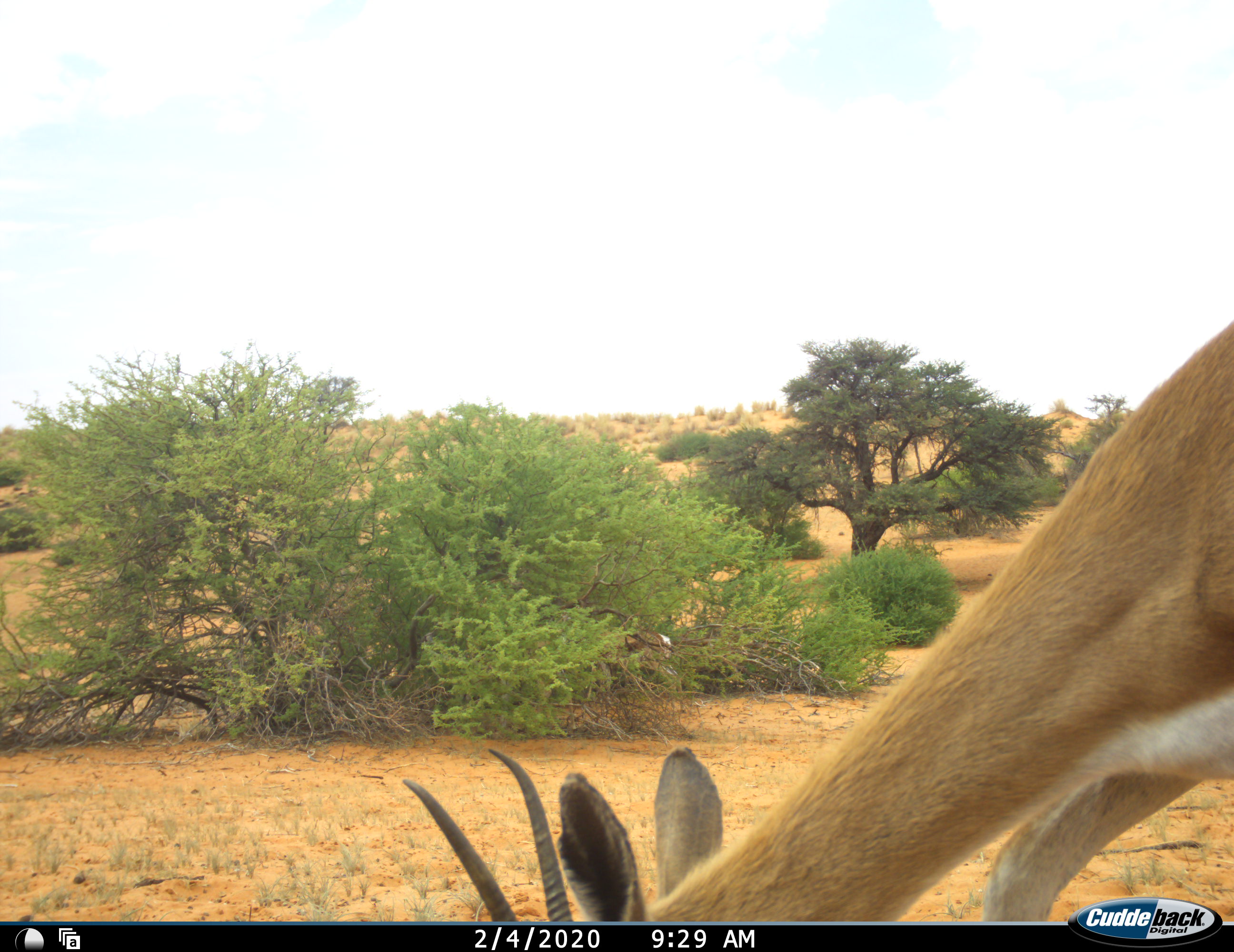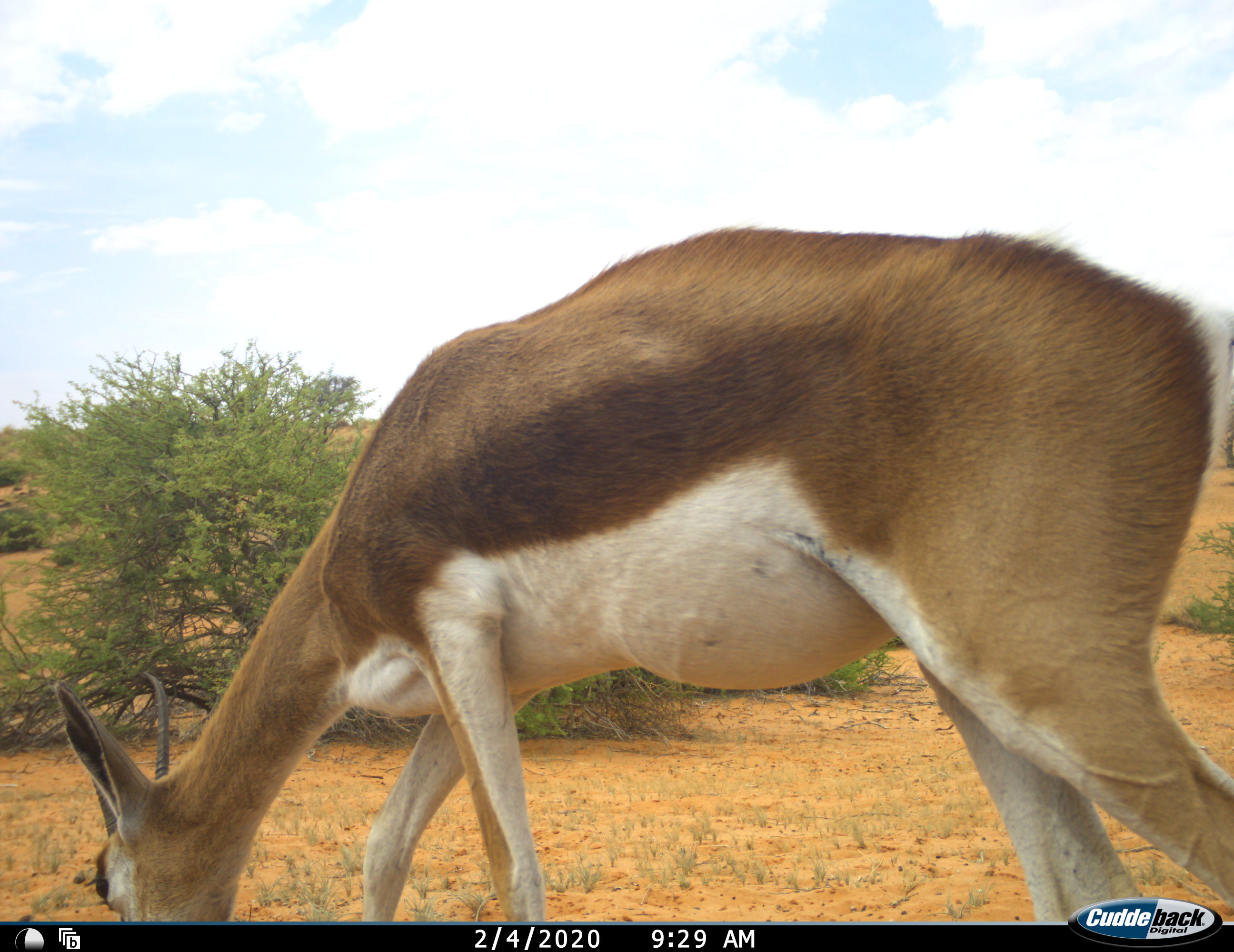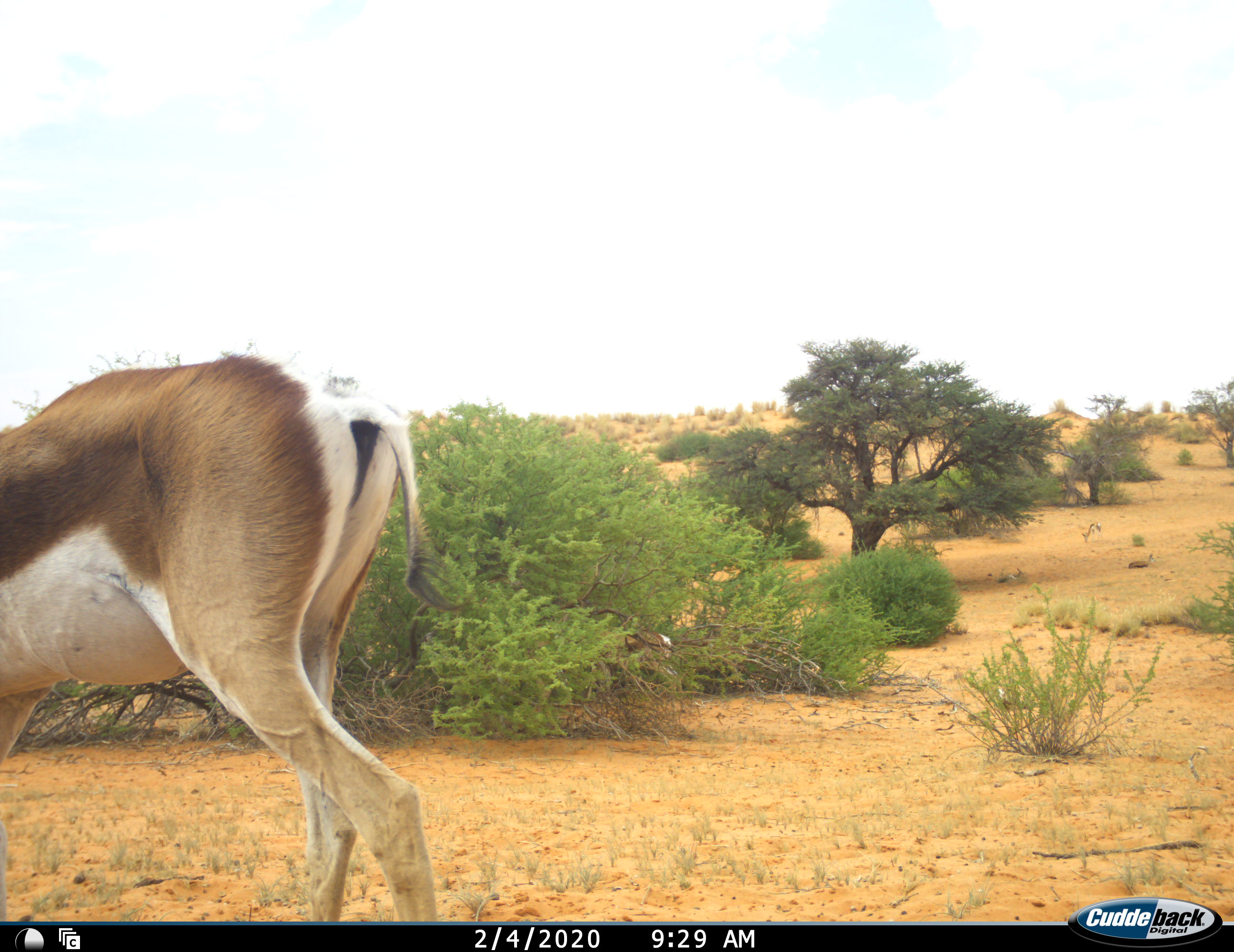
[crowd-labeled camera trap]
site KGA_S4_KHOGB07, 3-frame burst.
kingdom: Animalia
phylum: Chordata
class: Mammalia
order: Artiodactyla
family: Bovidae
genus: Antidorcas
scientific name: Antidorcas marsupialis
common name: springbok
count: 1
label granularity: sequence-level